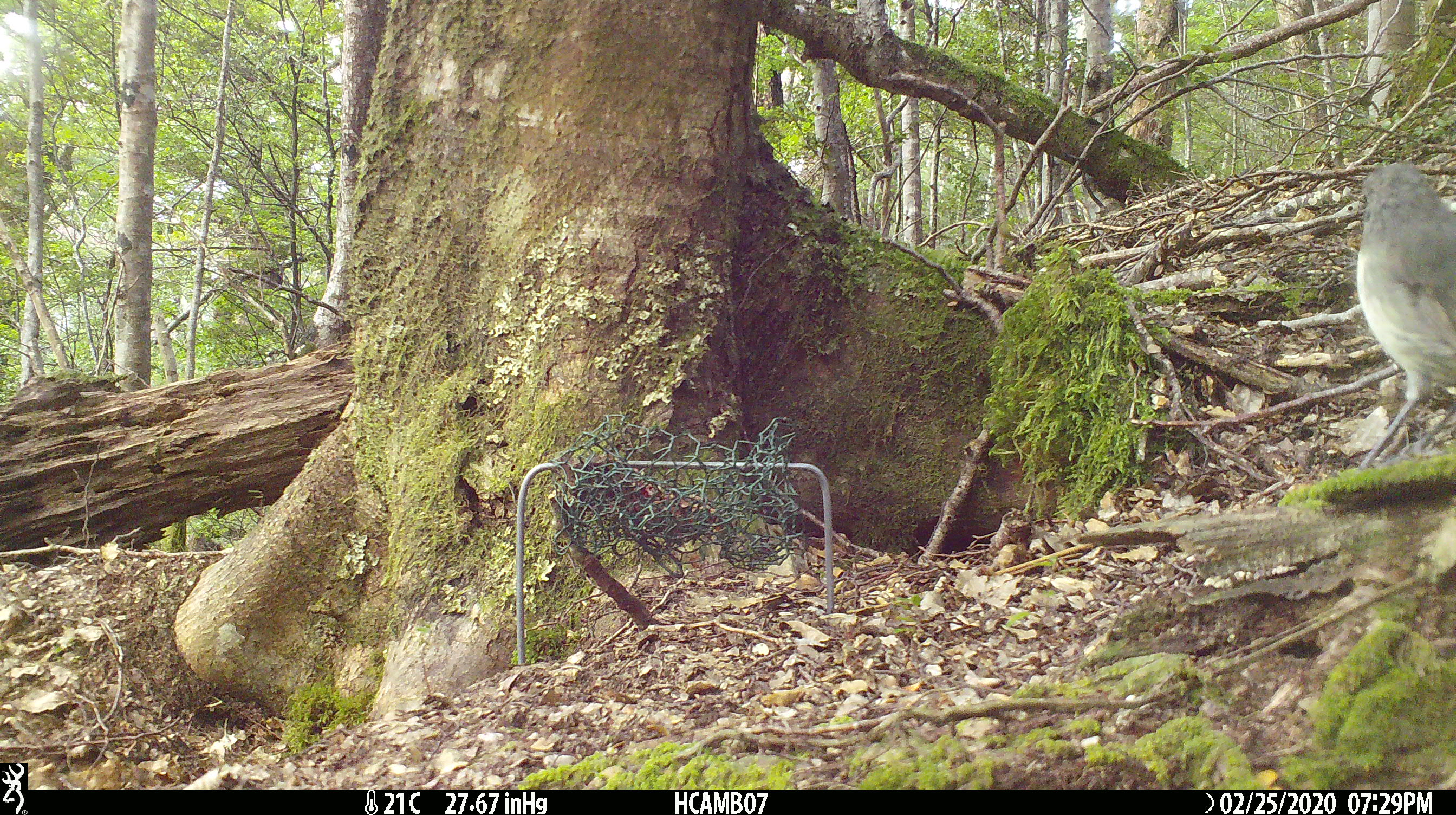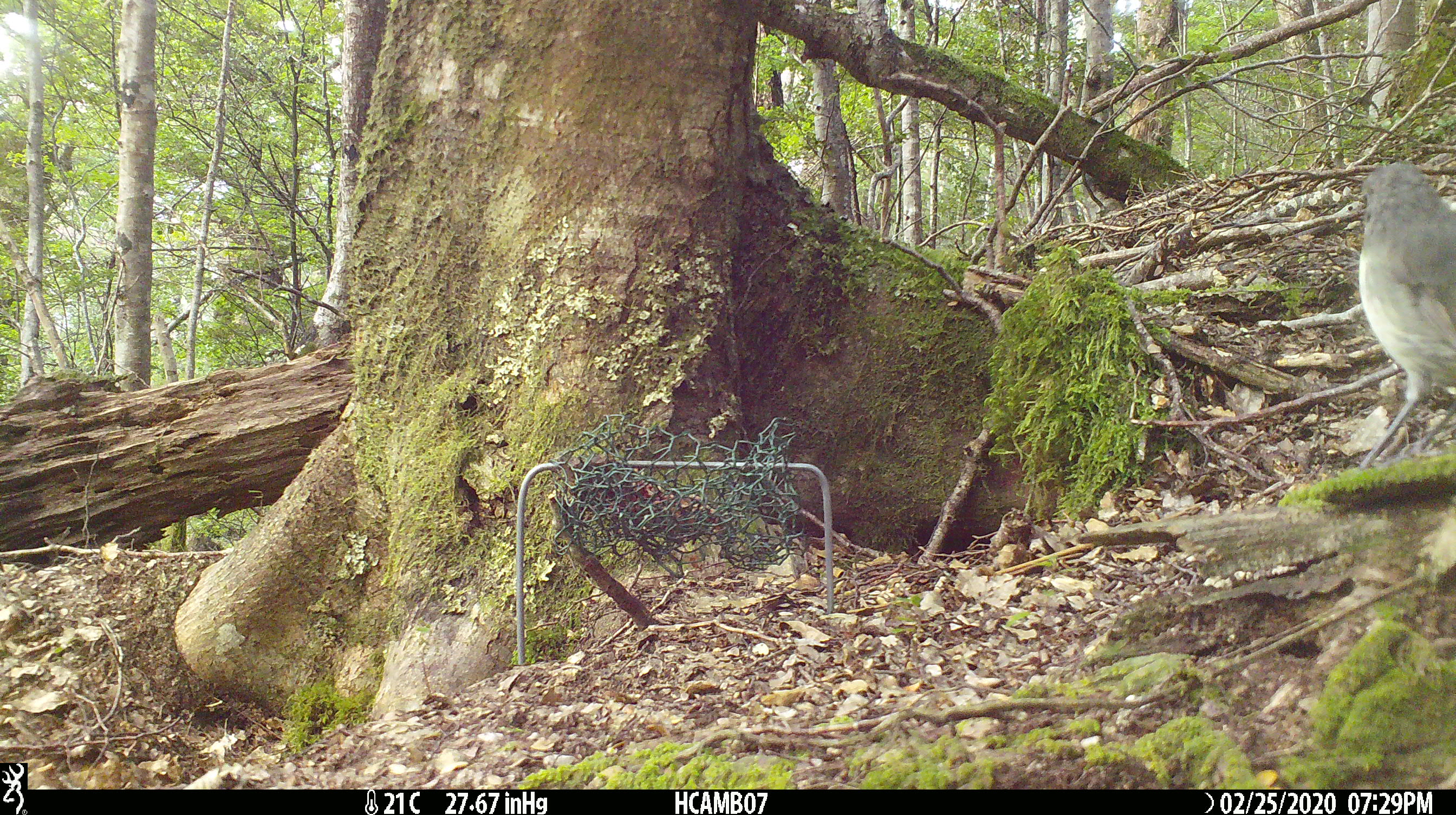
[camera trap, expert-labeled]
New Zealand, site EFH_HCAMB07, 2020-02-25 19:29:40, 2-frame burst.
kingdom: Animalia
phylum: Chordata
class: Aves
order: Passeriformes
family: Petroicidae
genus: Petroica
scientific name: Petroica australis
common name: new zealand robin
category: robin